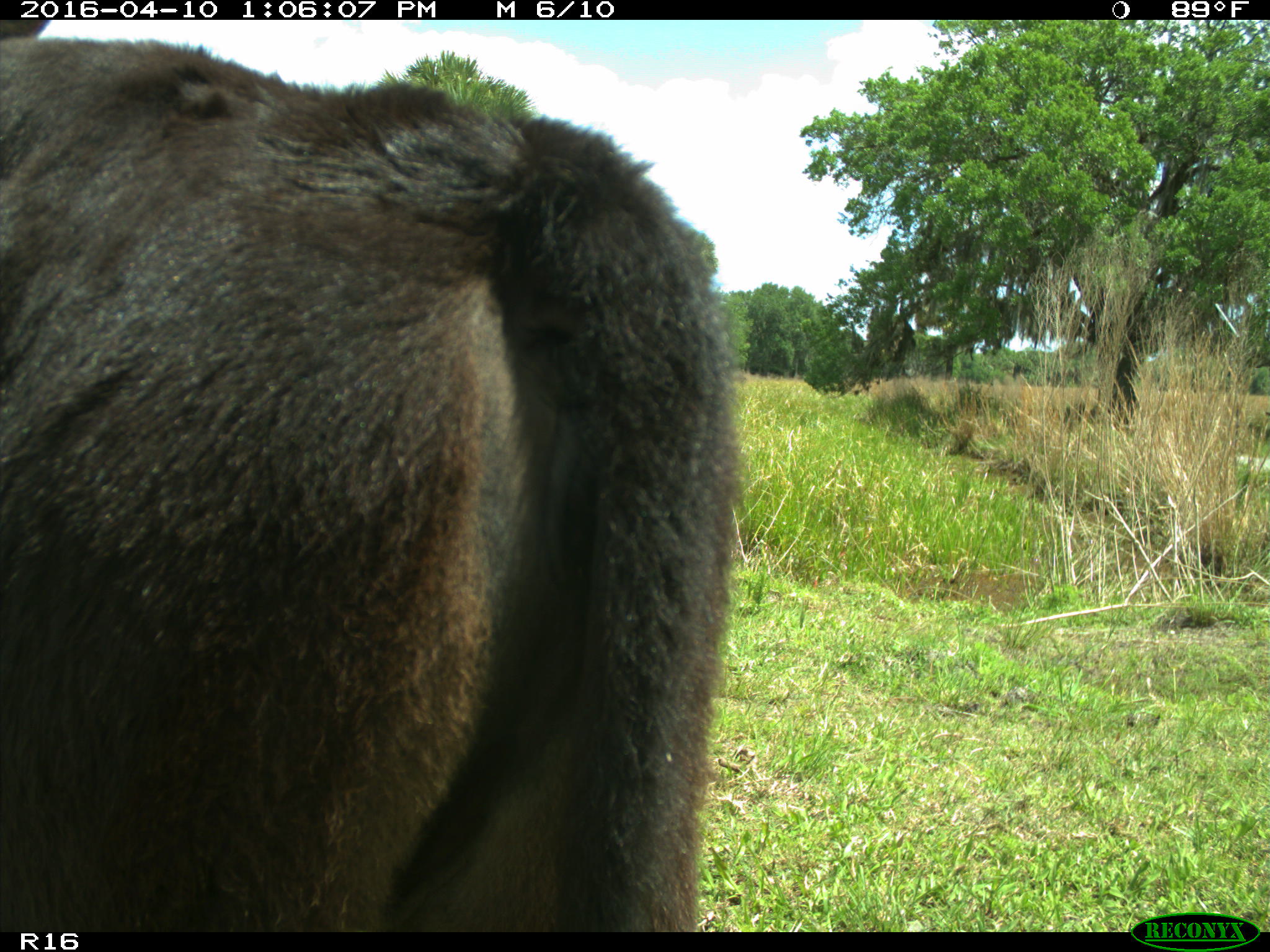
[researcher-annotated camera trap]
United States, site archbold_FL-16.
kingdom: Animalia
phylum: Chordata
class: Mammalia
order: Artiodactyla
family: Bovidae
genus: Bos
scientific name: Bos taurus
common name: domestic cow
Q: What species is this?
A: Bos taurus (domestic cow).